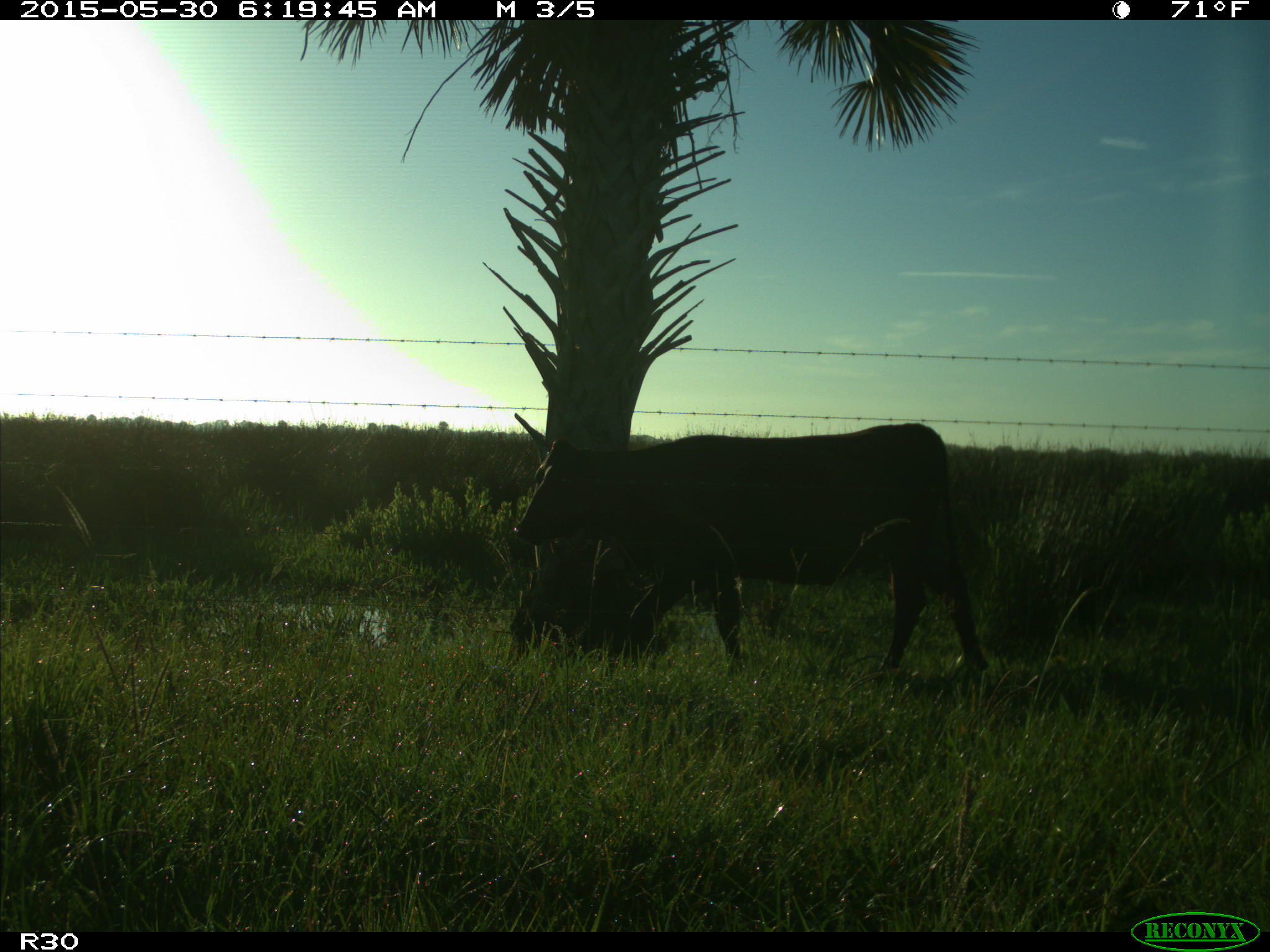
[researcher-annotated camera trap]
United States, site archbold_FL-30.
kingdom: Animalia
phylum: Chordata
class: Mammalia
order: Artiodactyla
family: Bovidae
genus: Bos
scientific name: Bos taurus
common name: domestic cow